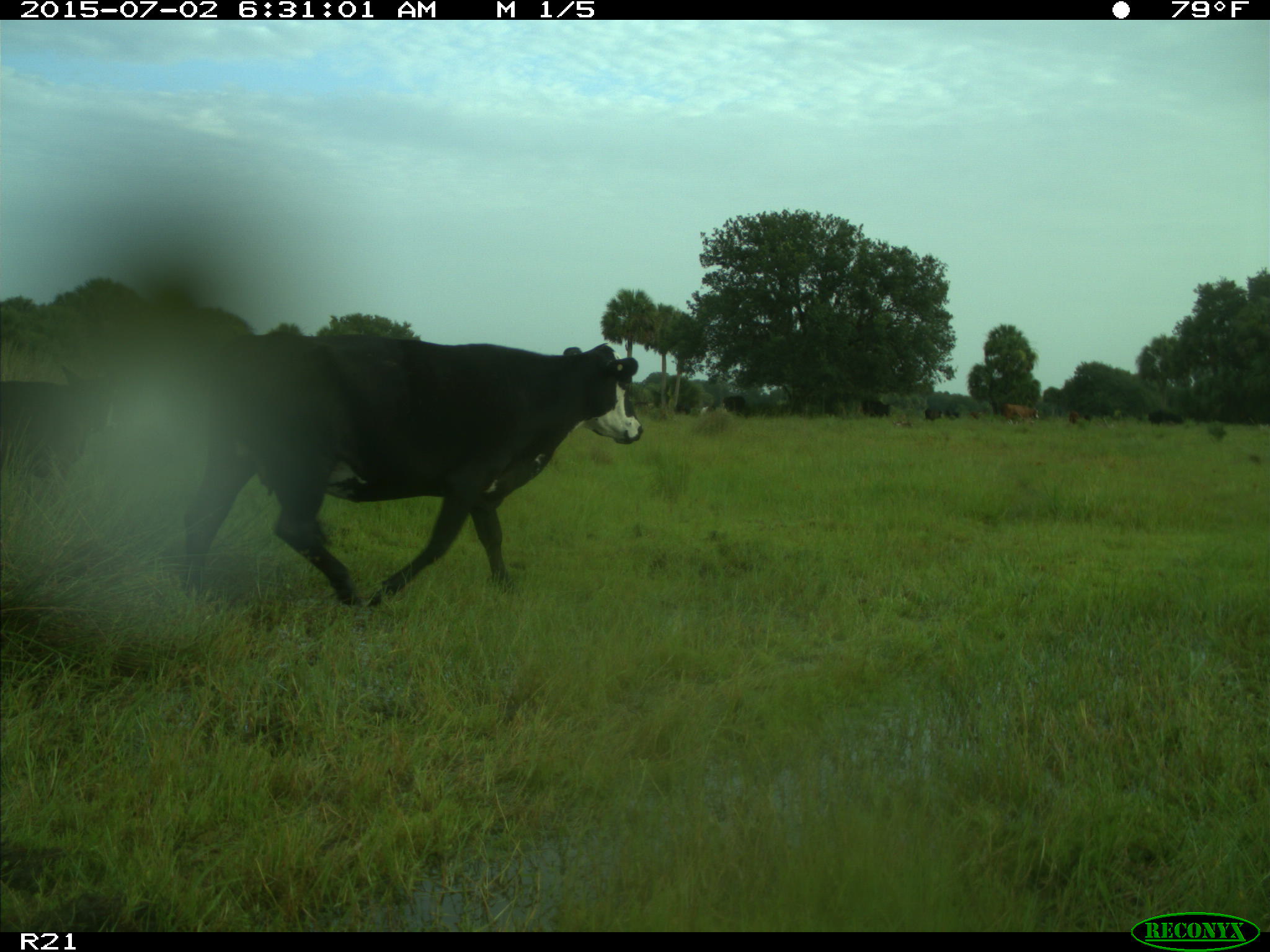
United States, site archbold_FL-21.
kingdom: Animalia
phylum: Chordata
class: Mammalia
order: Artiodactyla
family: Bovidae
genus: Bos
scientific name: Bos taurus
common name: domestic cow